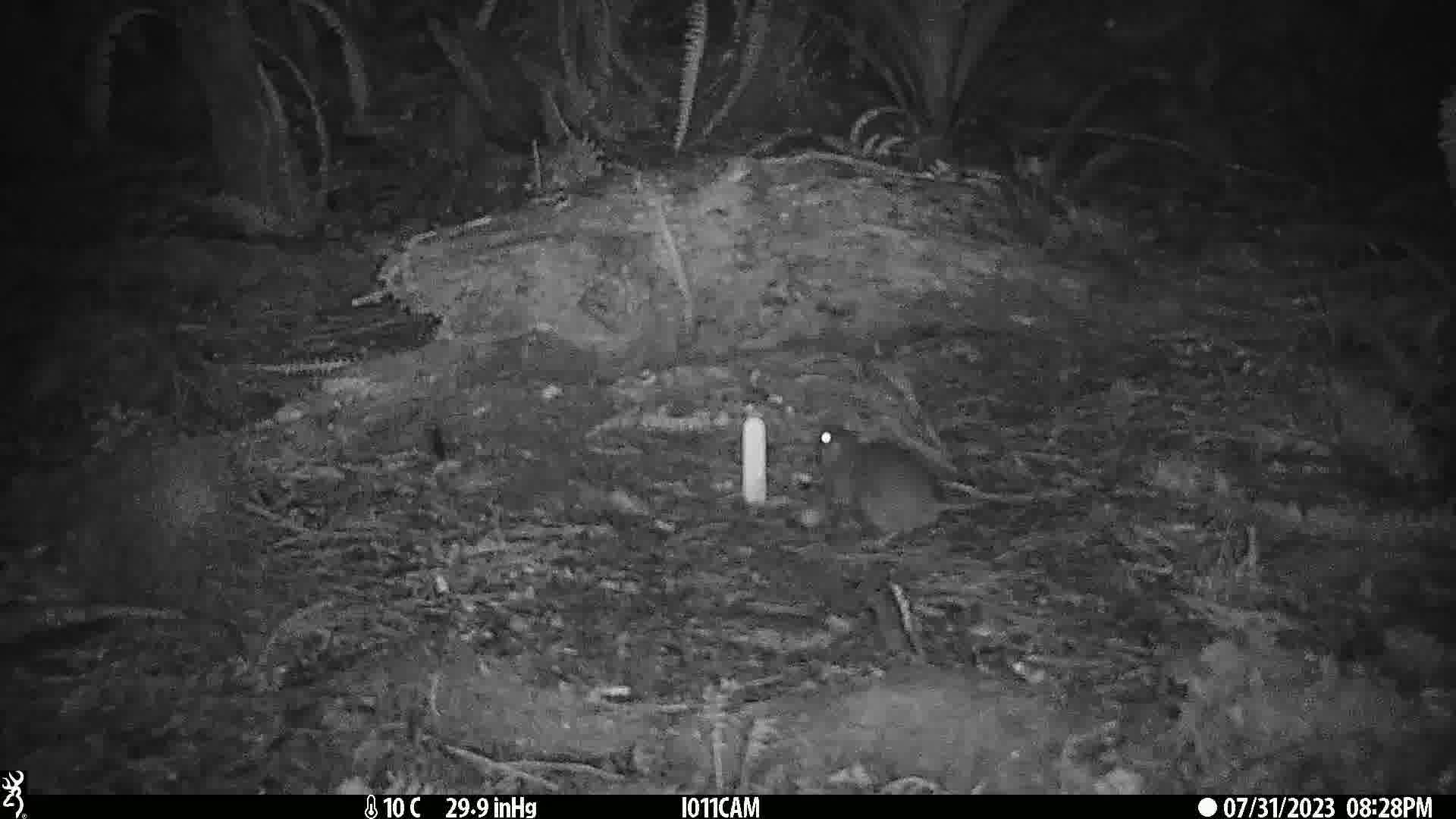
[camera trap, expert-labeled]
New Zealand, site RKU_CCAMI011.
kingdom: Animalia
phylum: Chordata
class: Mammalia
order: Rodentia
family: Muridae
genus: Rattus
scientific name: Rattus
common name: rat